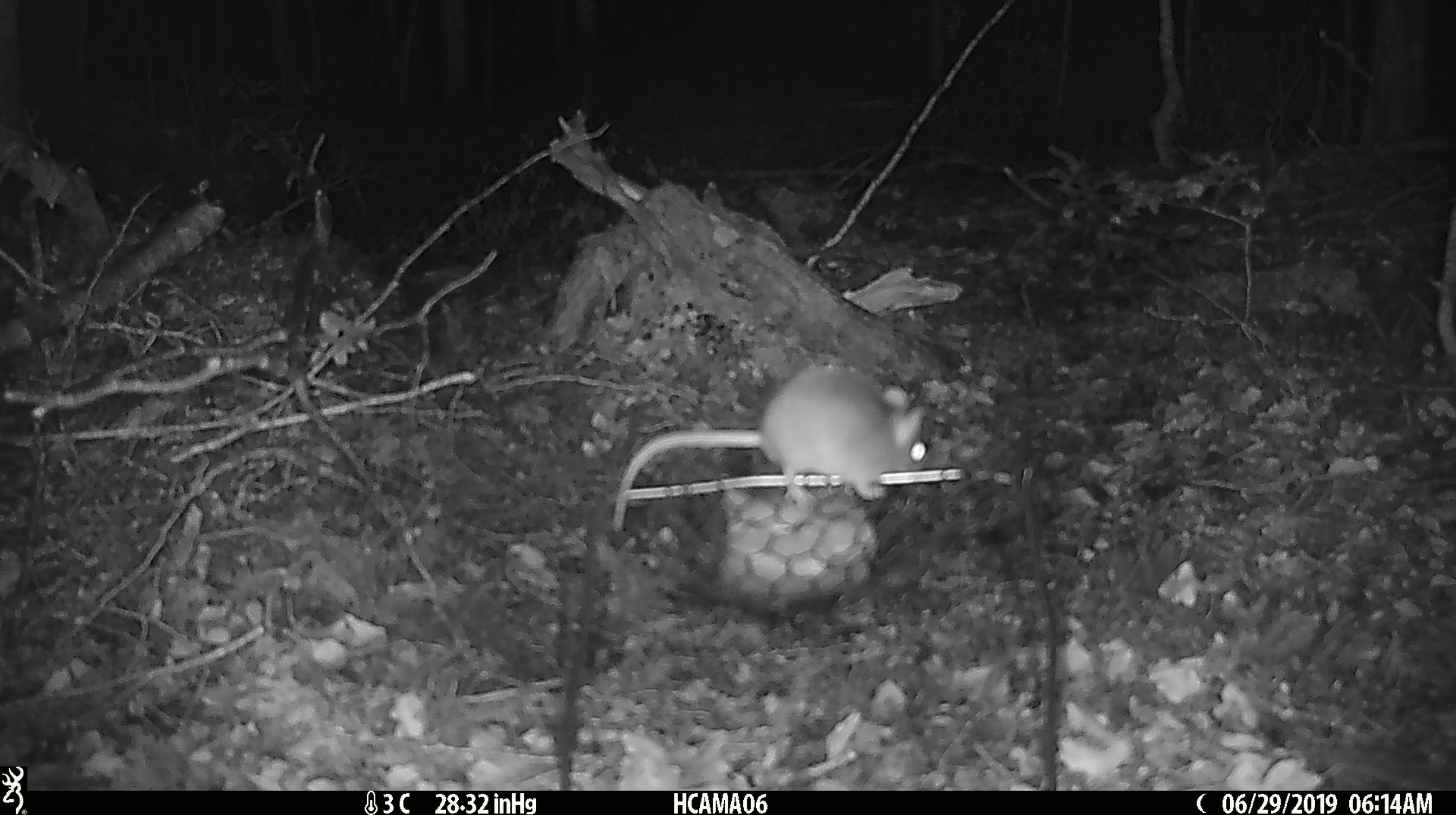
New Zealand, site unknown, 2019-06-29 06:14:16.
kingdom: Animalia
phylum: Chordata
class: Mammalia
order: Rodentia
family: Muridae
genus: Mus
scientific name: Mus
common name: mouse